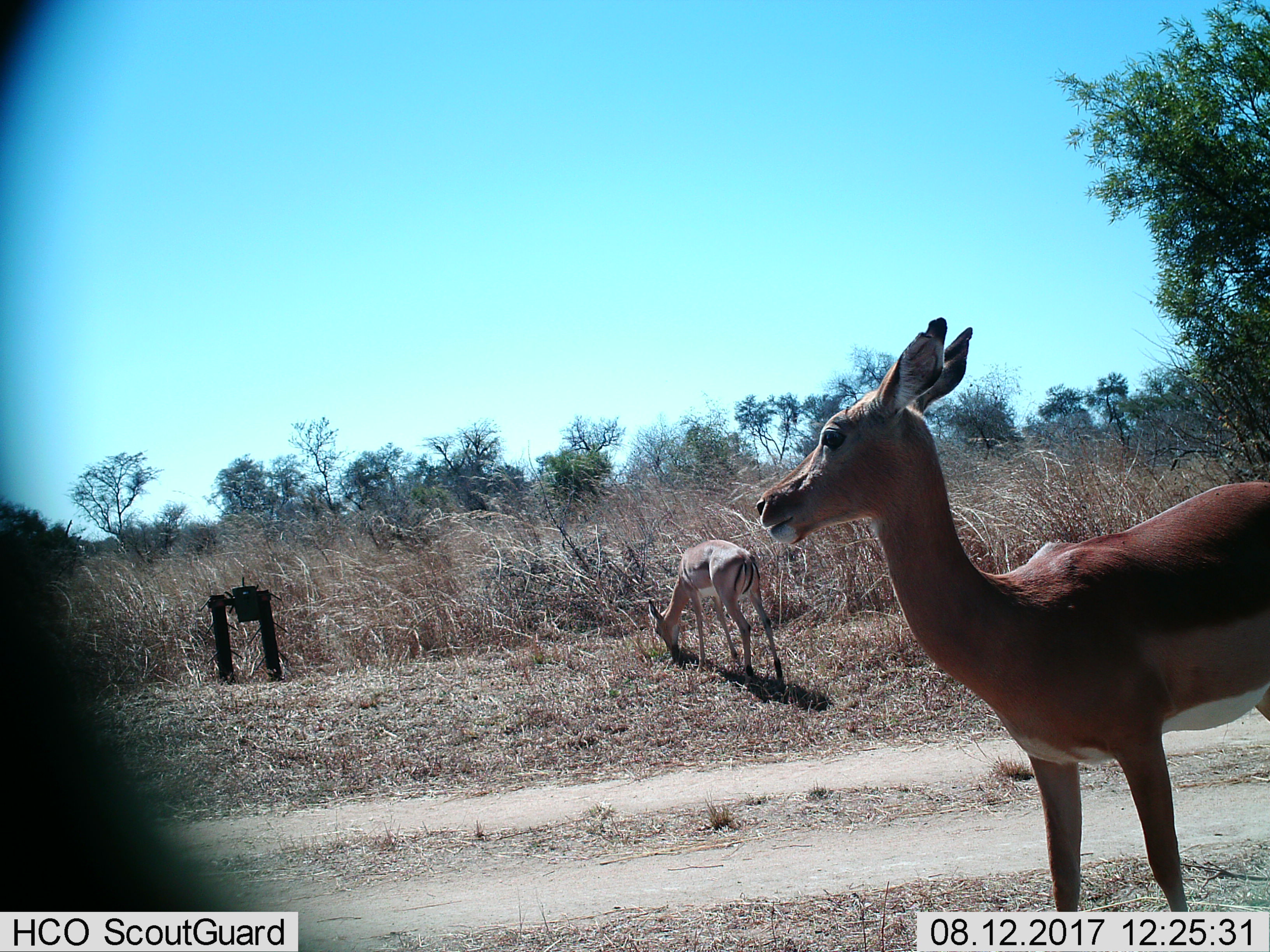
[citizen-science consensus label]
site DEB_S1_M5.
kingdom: Animalia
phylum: Chordata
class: Mammalia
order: Artiodactyla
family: Bovidae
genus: Aepyceros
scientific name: Aepyceros melampus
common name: impala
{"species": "impala (Aepyceros melampus)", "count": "2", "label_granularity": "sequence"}